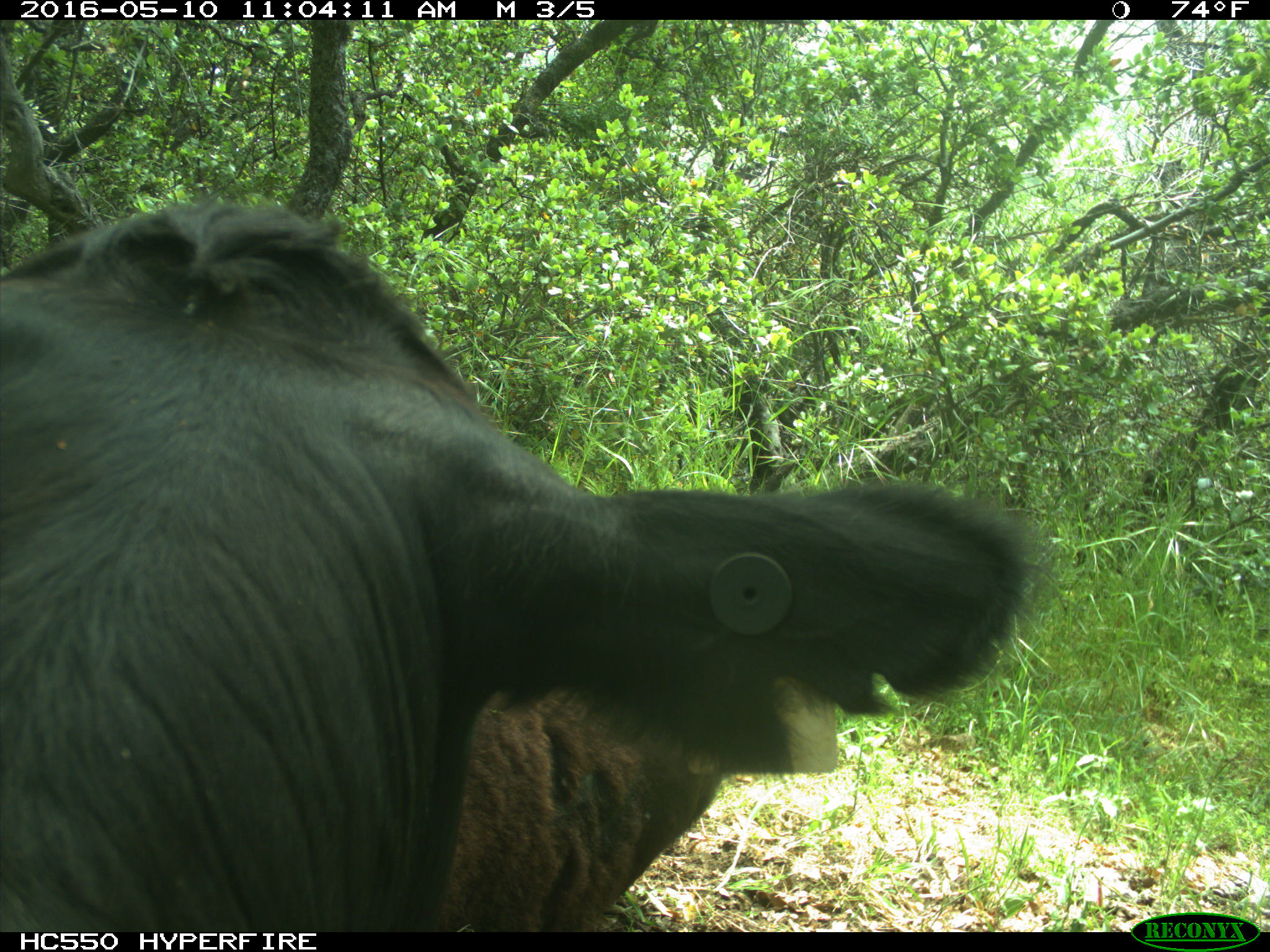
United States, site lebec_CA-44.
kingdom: Animalia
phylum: Chordata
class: Mammalia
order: Artiodactyla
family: Bovidae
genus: Bos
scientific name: Bos taurus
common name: domestic cow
Bos taurus (domestic cow).